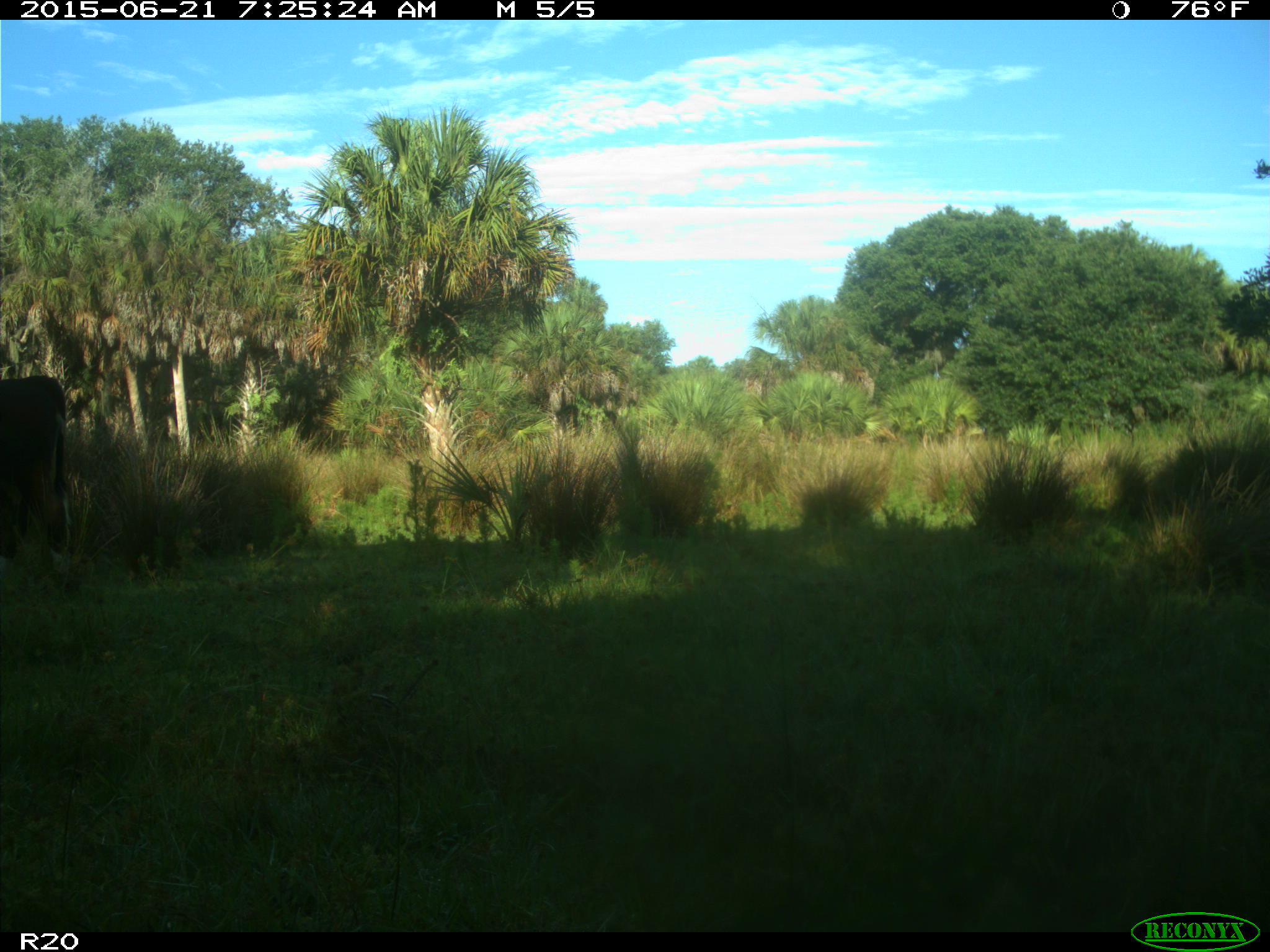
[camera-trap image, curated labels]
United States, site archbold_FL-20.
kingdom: Animalia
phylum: Chordata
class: Mammalia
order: Artiodactyla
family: Bovidae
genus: Bos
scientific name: Bos taurus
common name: domestic cow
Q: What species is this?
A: Bos taurus (domestic cow).